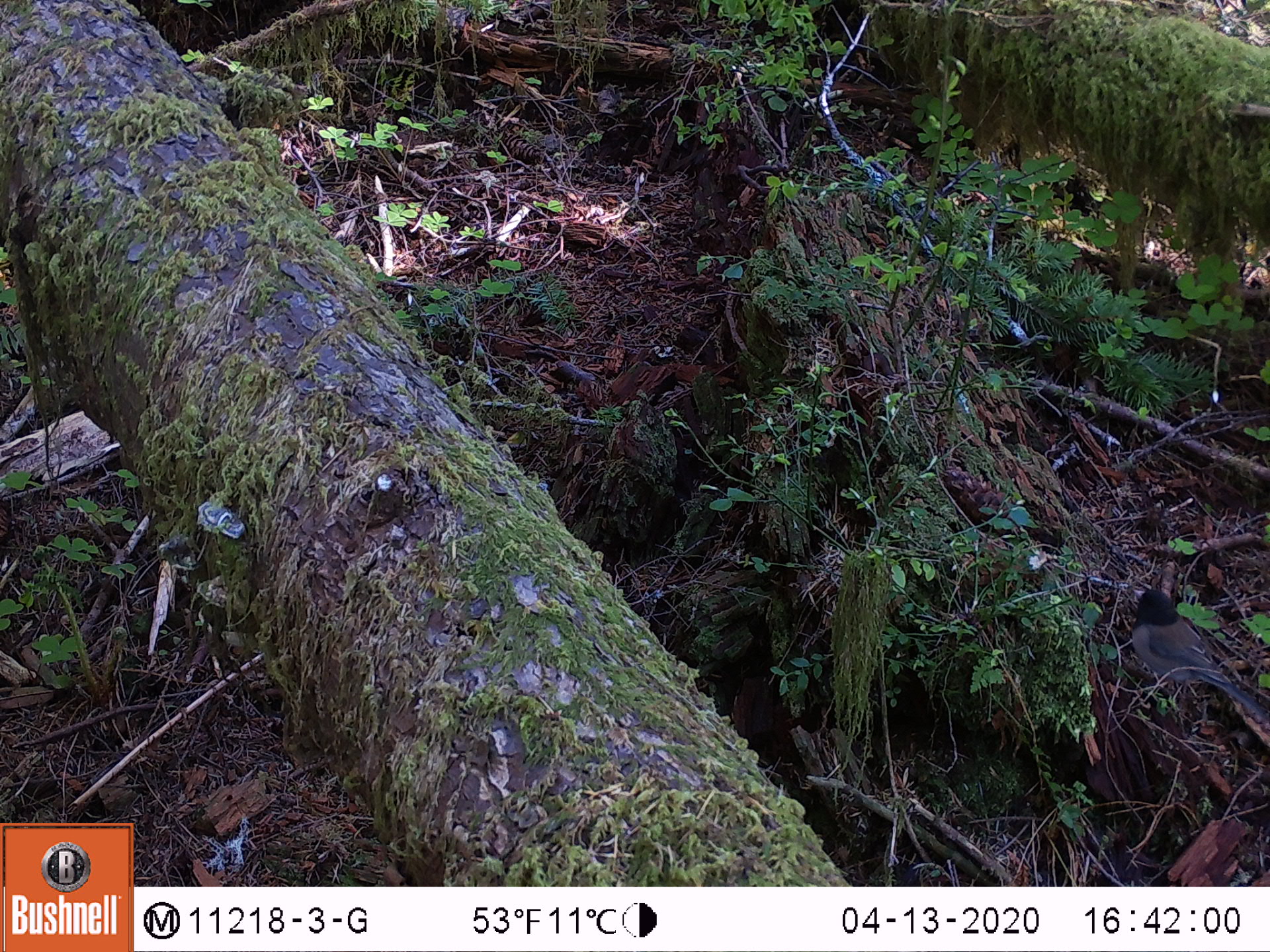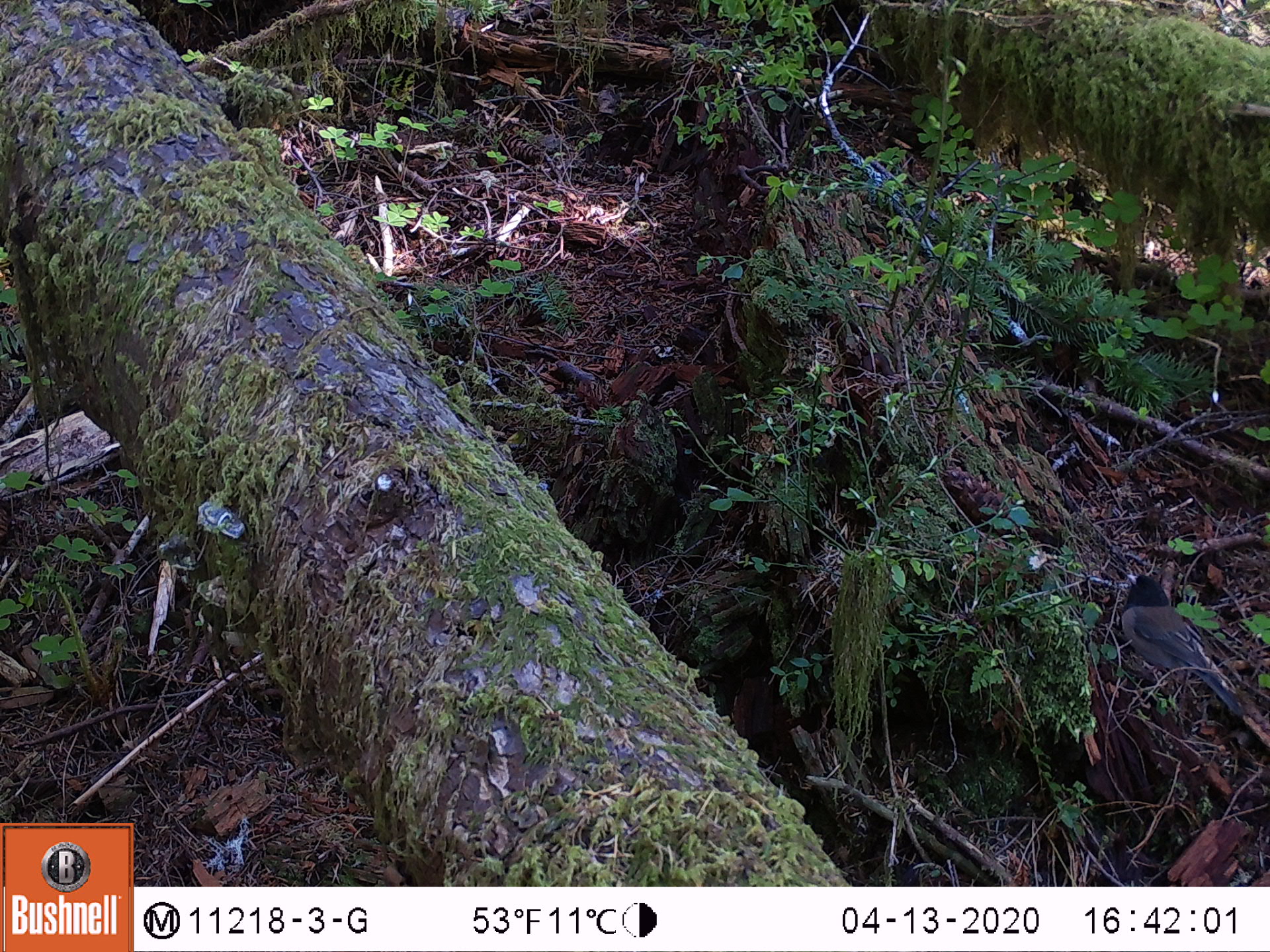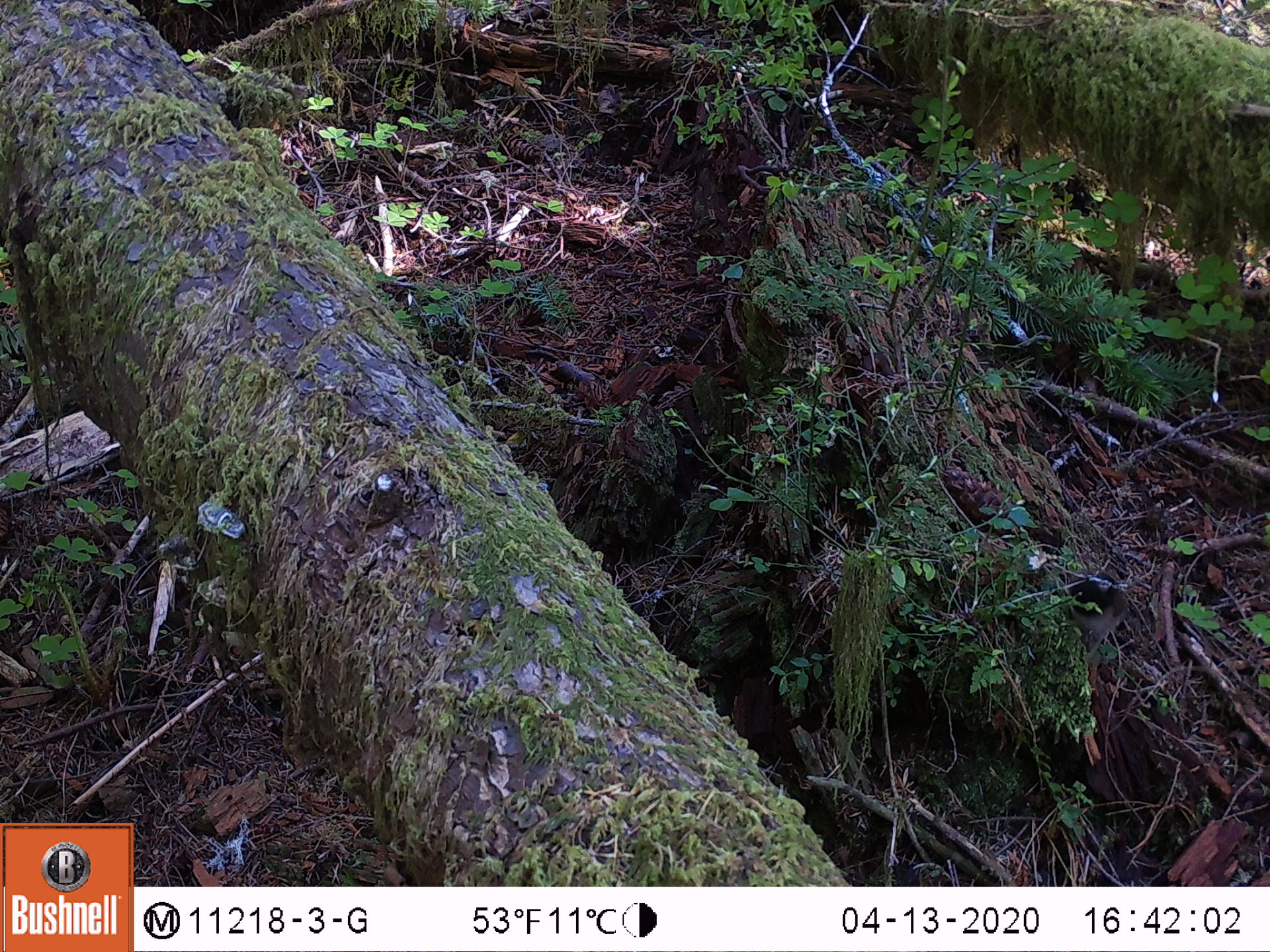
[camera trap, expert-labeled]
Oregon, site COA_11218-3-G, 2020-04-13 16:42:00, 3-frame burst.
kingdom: Animalia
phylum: Chordata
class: Aves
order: Passeriformes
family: Paridae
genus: Poecile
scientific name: Poecile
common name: chickadees and allies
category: poecile species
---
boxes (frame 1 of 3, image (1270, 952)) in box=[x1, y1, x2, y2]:
poecile species: box=[1111, 572, 1261, 754]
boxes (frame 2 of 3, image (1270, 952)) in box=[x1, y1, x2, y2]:
poecile species: box=[1113, 559, 1253, 724]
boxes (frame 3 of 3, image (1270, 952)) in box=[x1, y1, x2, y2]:
poecile species: box=[1049, 562, 1152, 672]